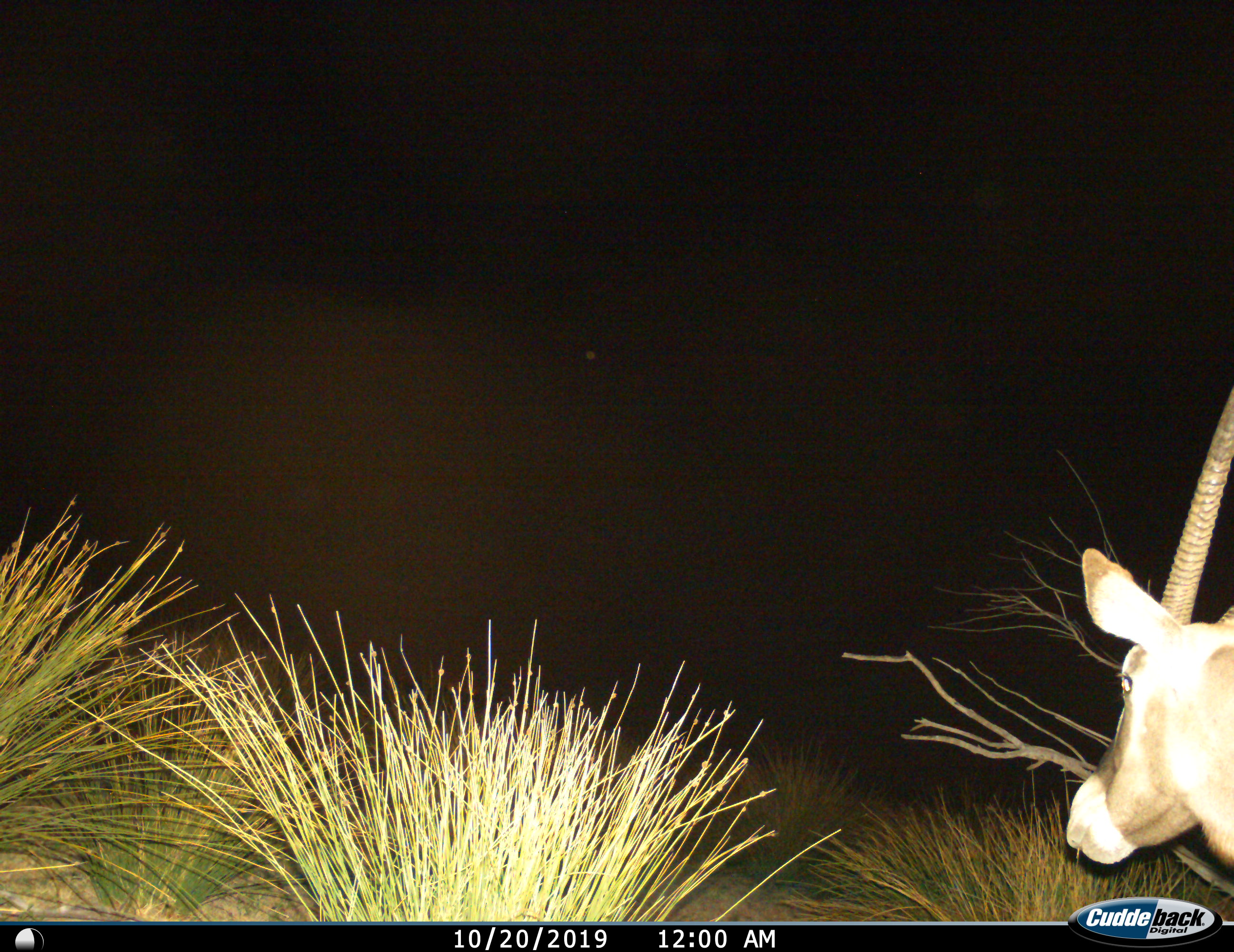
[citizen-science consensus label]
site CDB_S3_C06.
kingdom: Animalia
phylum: Chordata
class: Mammalia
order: Artiodactyla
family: Bovidae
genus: Oryx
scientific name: Oryx gazella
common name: gemsbok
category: oryx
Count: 1.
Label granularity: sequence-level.